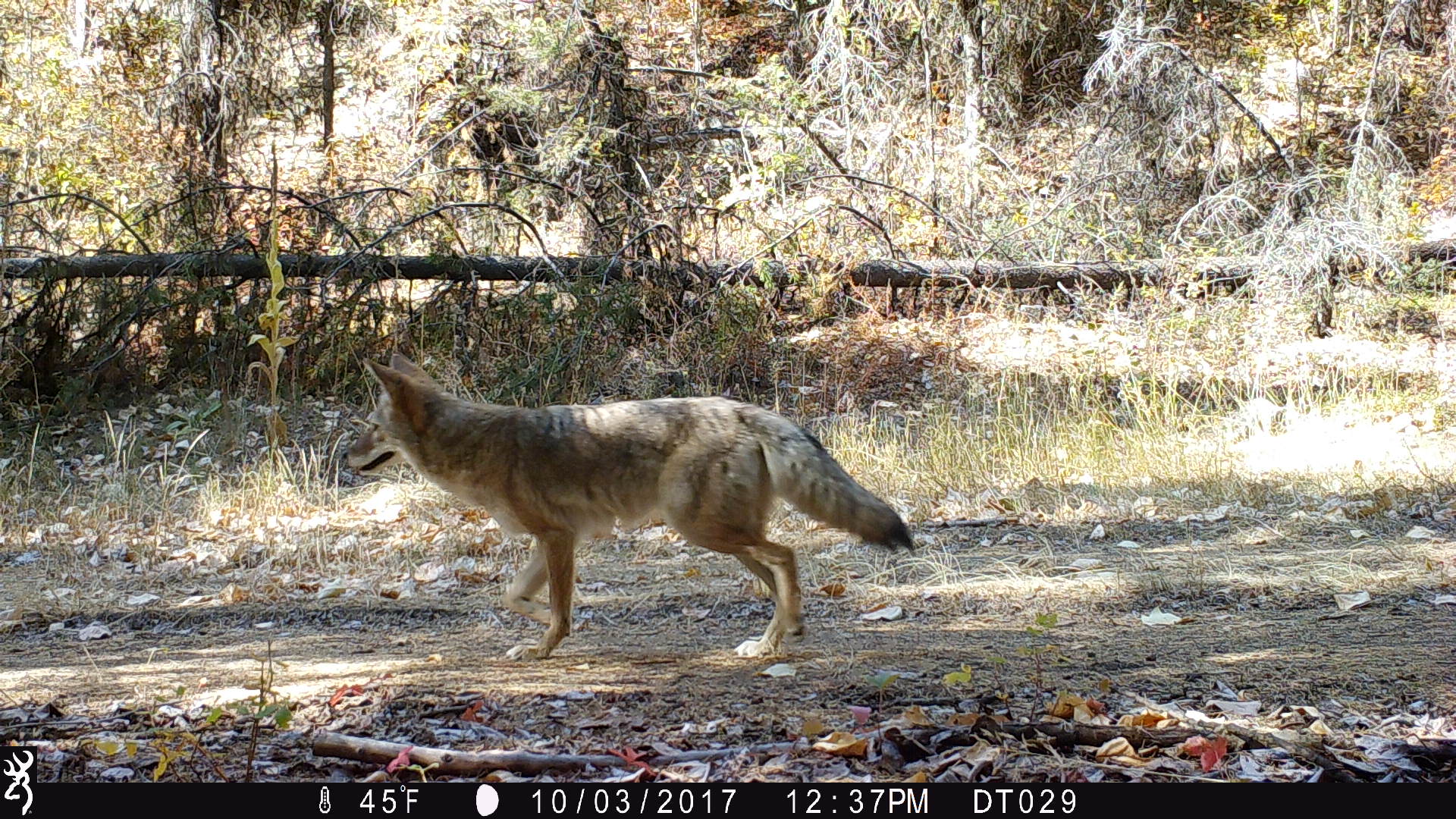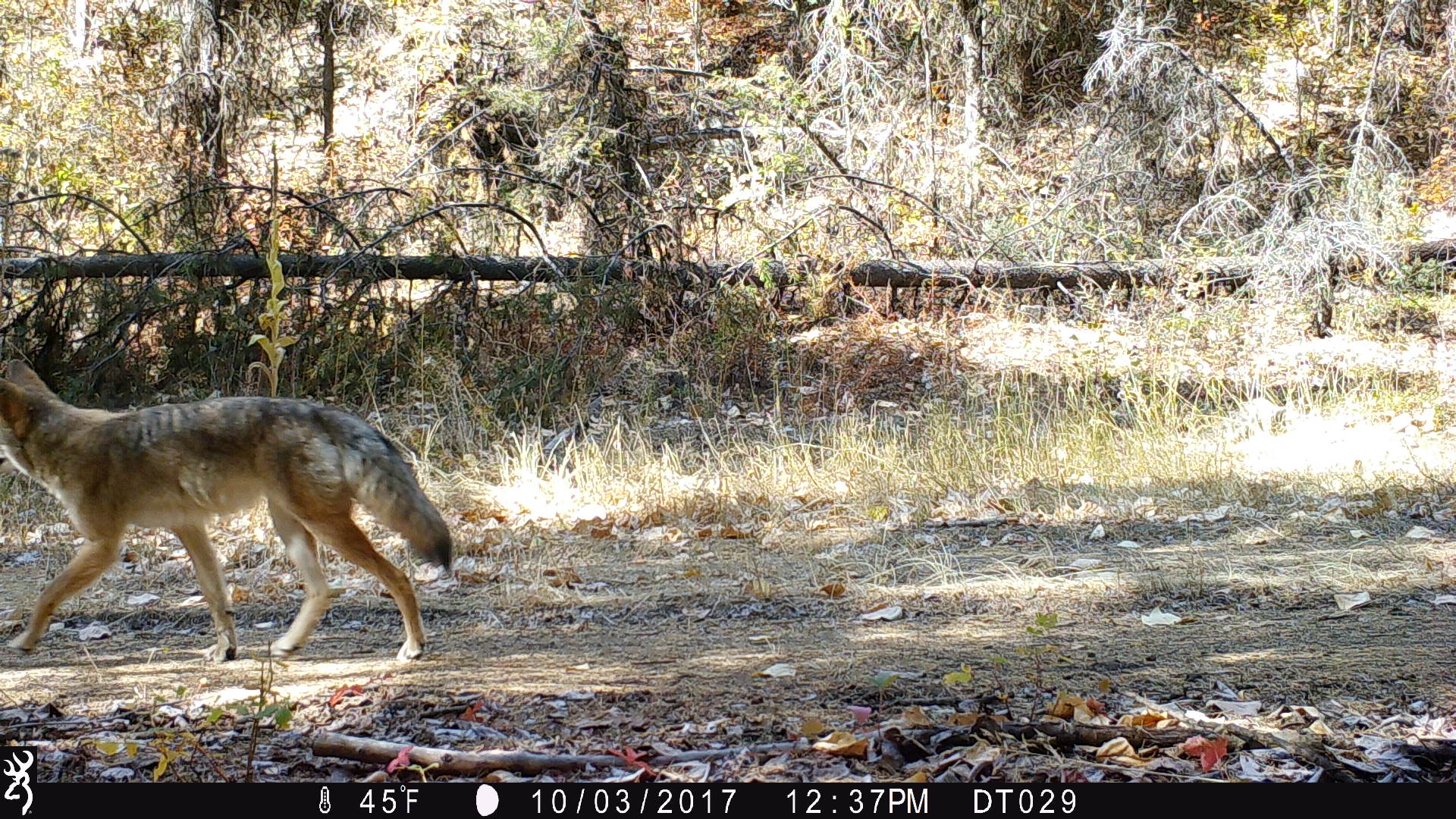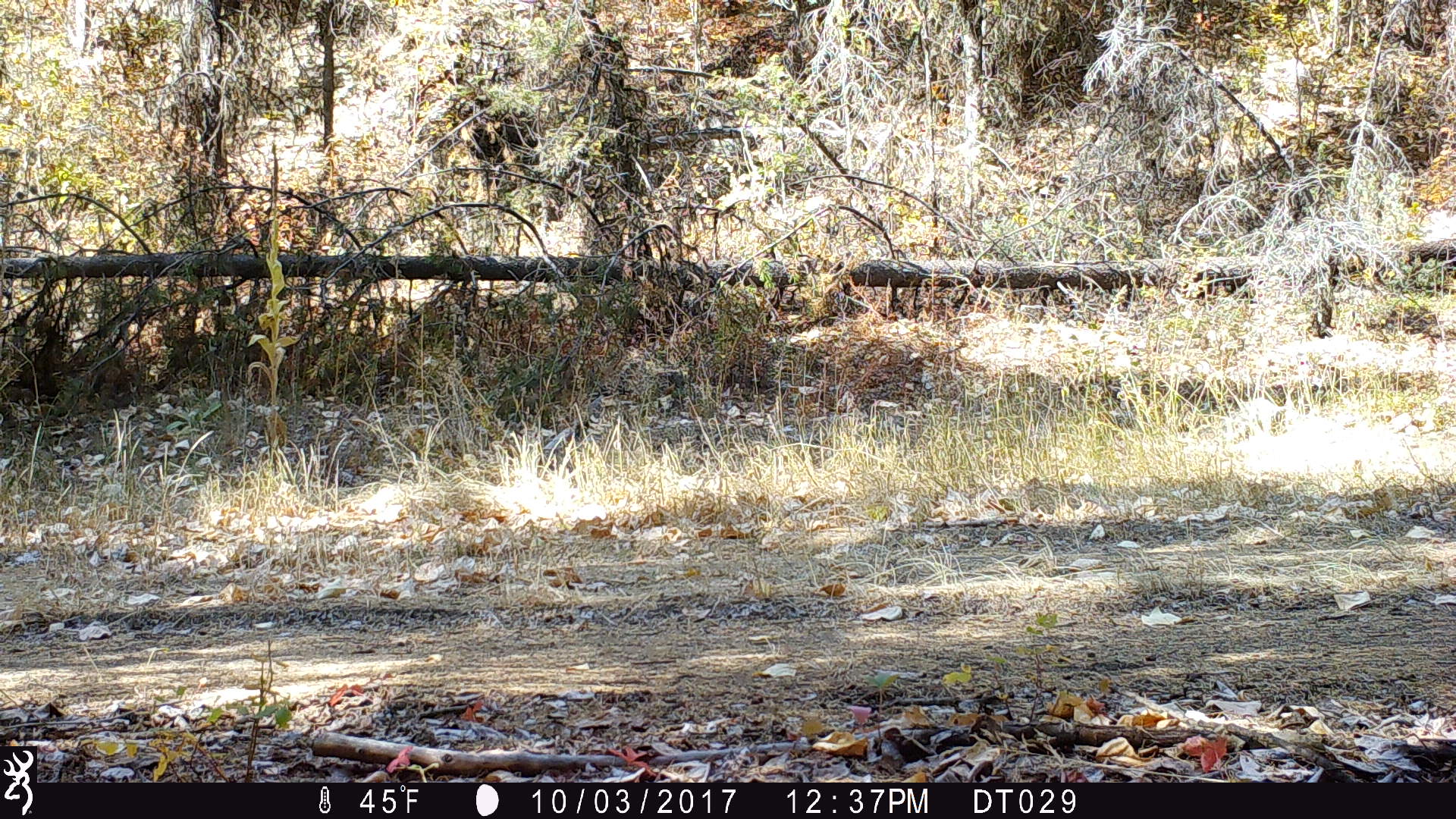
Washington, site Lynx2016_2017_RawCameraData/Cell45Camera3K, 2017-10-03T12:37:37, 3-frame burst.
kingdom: Animalia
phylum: Chordata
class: Mammalia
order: Carnivora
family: Canidae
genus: Canis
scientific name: Canis latrans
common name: coyote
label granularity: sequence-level